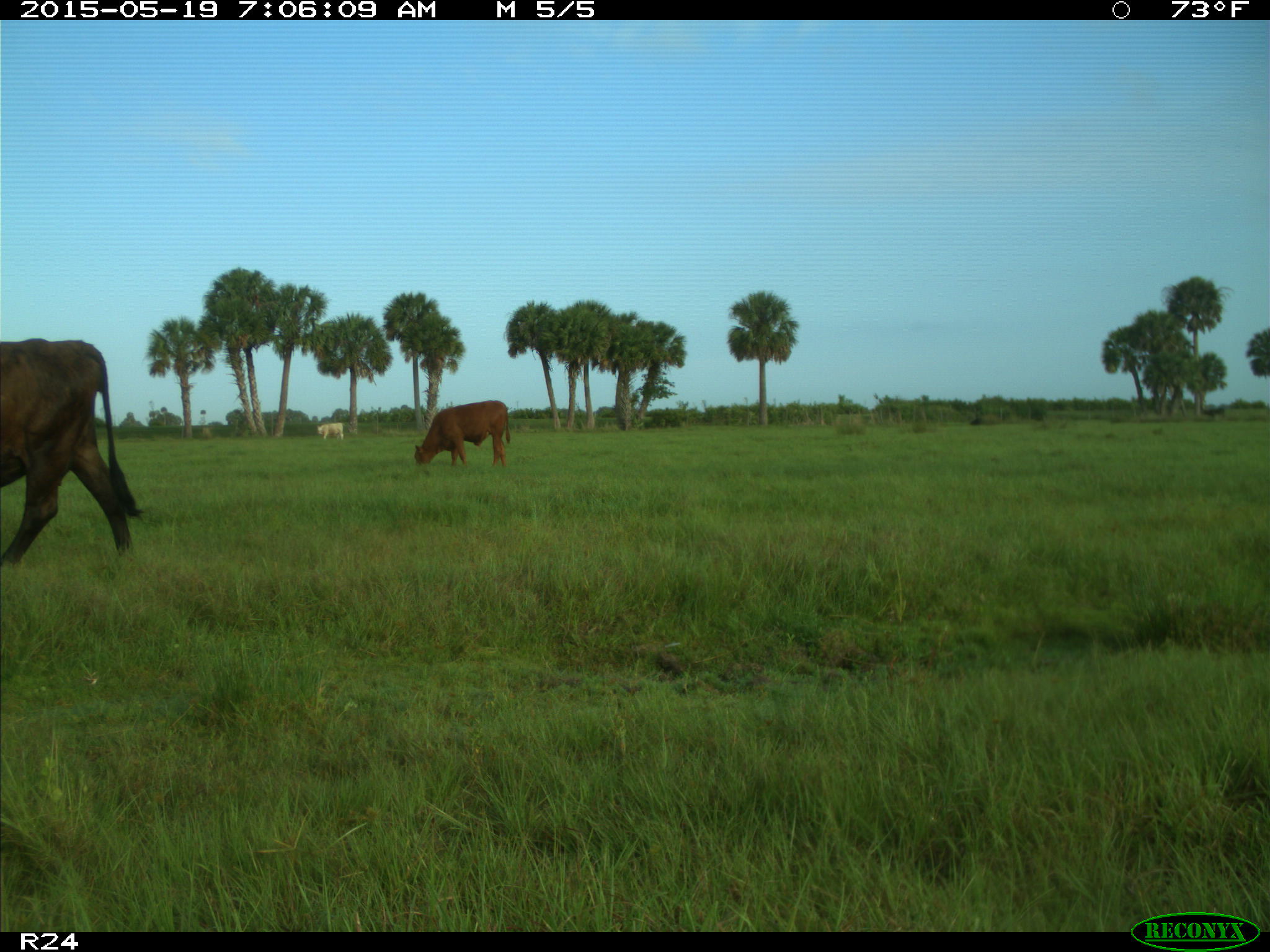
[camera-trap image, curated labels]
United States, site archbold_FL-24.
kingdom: Animalia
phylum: Chordata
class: Mammalia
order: Artiodactyla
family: Bovidae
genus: Bos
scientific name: Bos taurus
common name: domestic cow